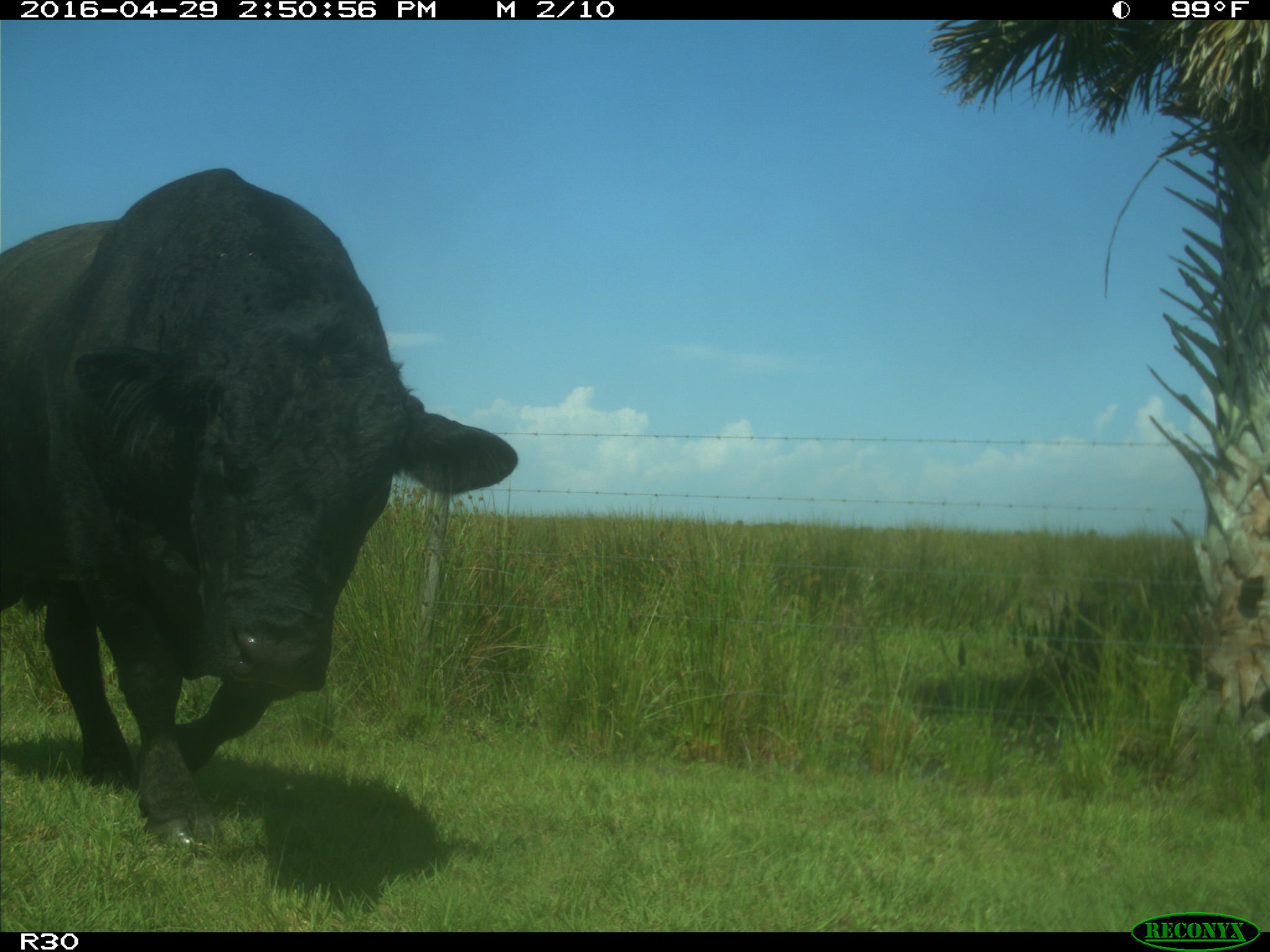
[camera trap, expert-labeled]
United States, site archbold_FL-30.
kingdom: Animalia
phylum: Chordata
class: Mammalia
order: Artiodactyla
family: Bovidae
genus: Bos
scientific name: Bos taurus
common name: domestic cow